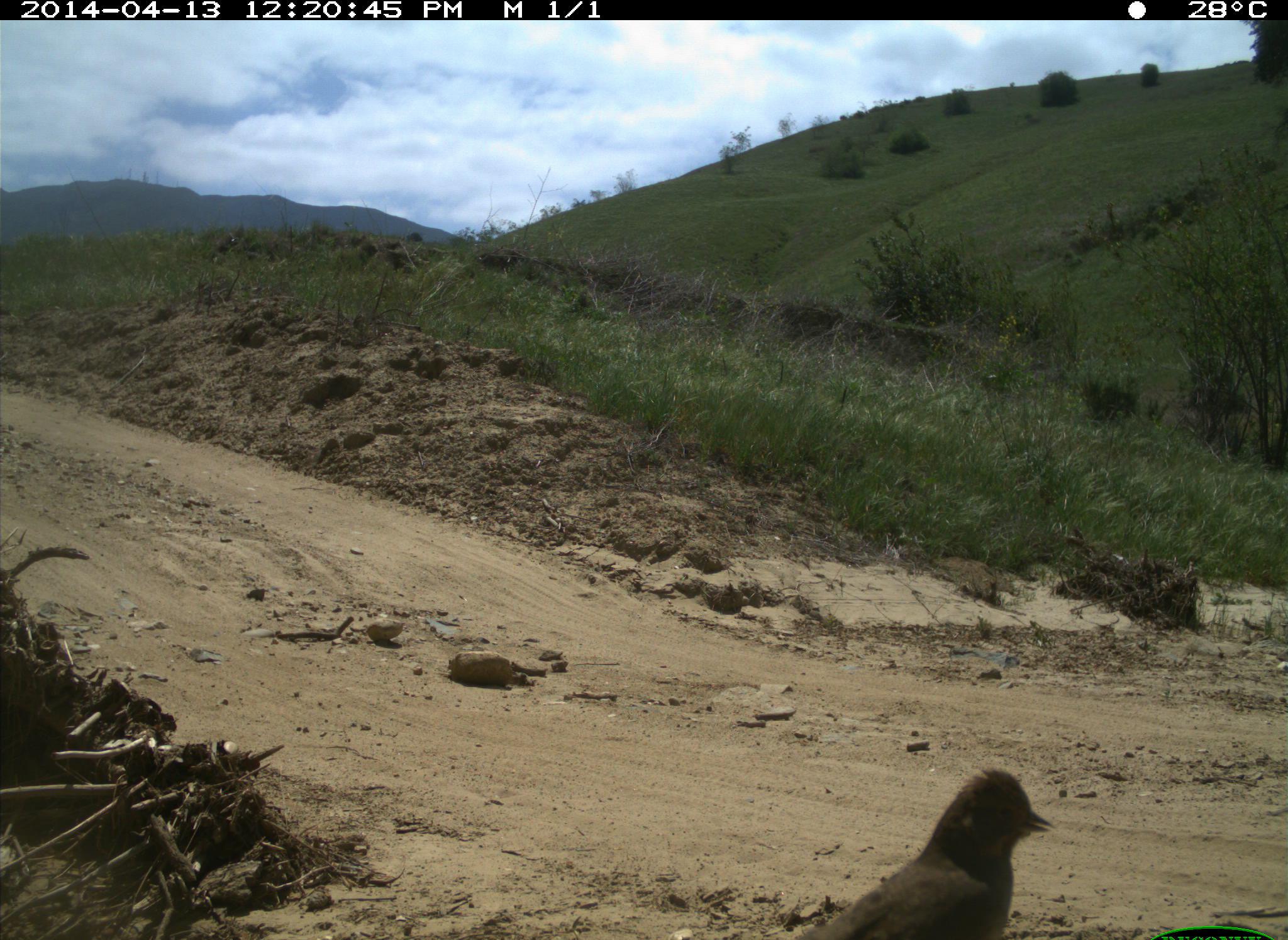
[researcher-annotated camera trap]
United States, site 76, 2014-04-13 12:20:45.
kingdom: Animalia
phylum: Chordata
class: Aves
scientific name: Aves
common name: bird